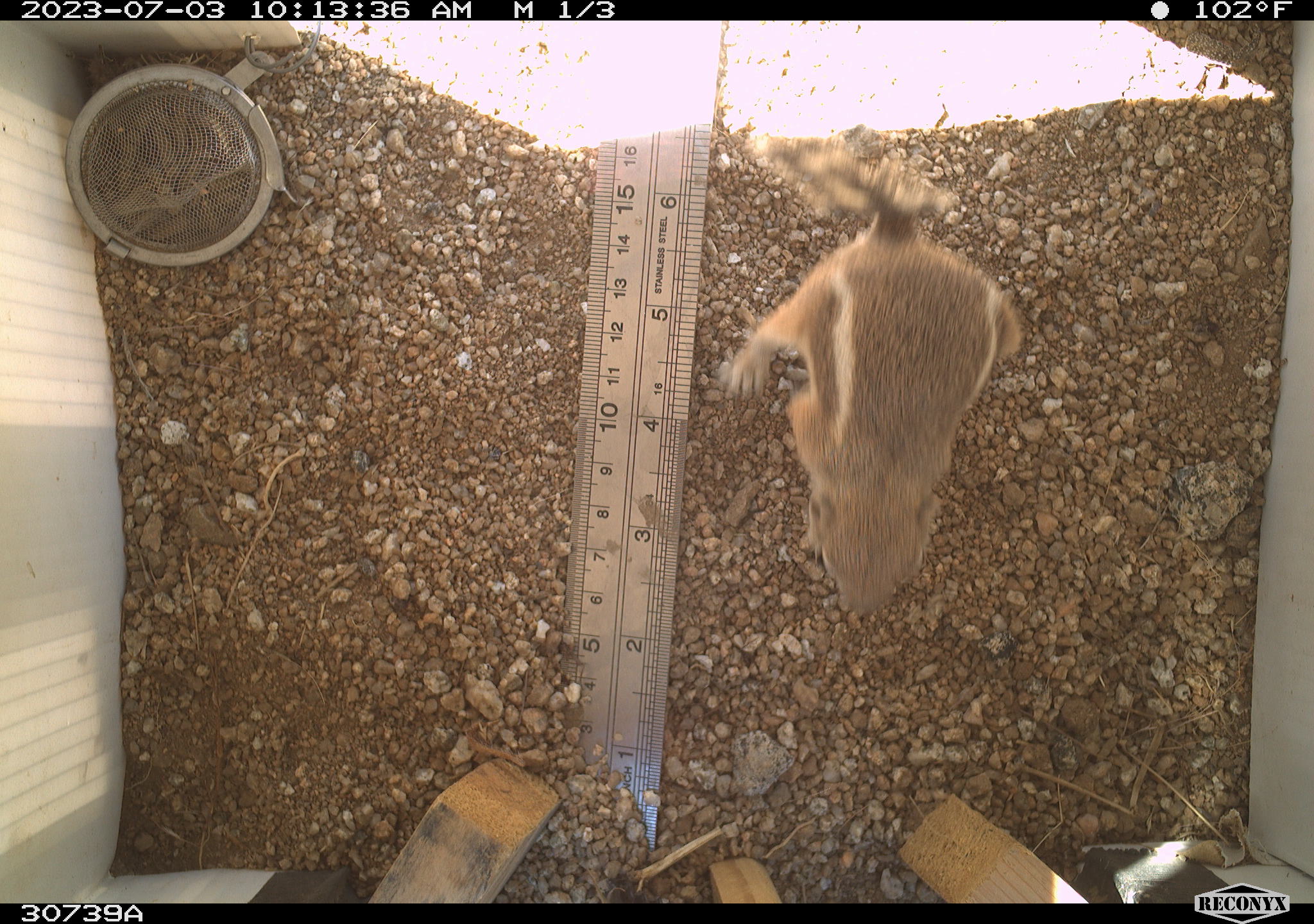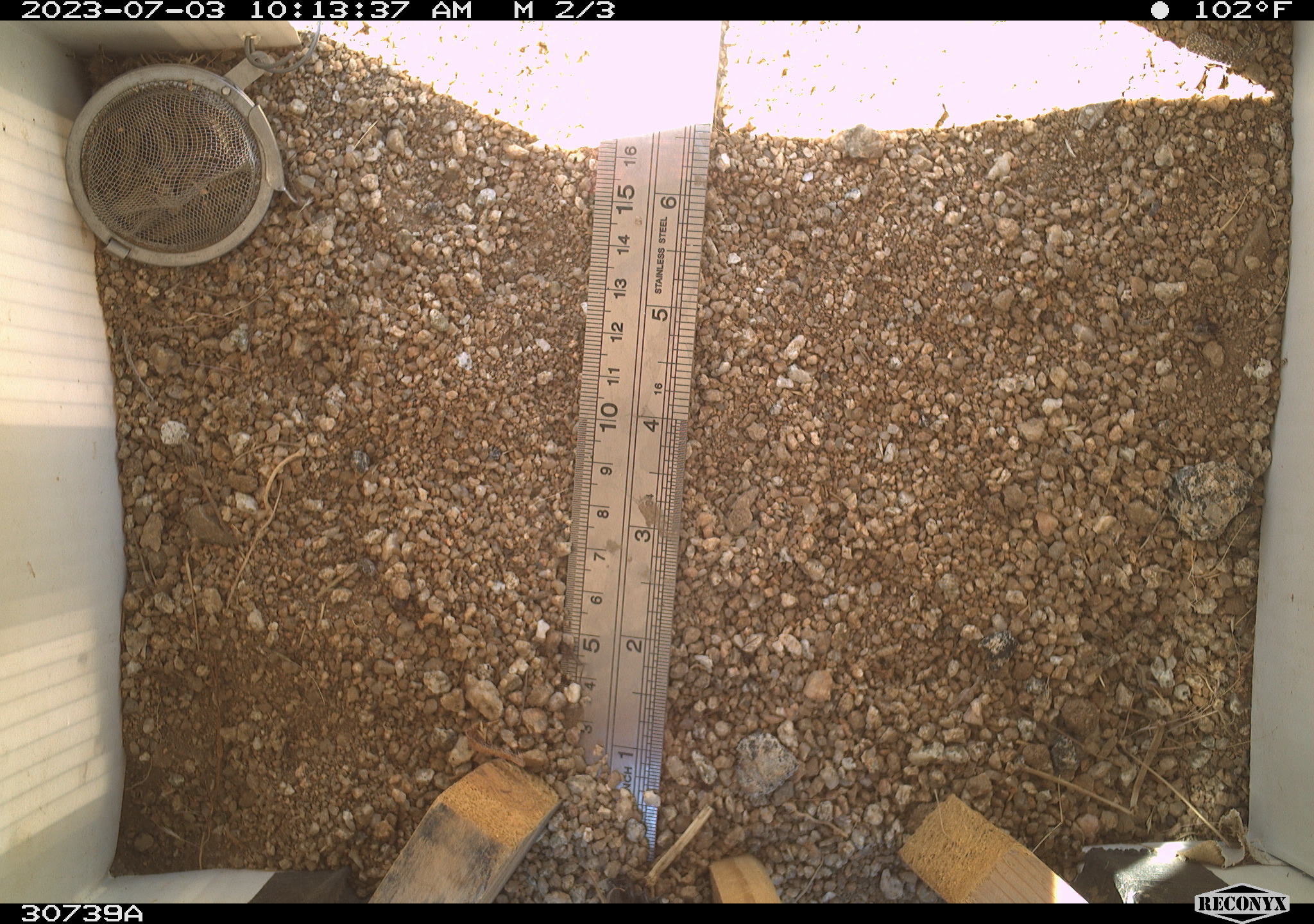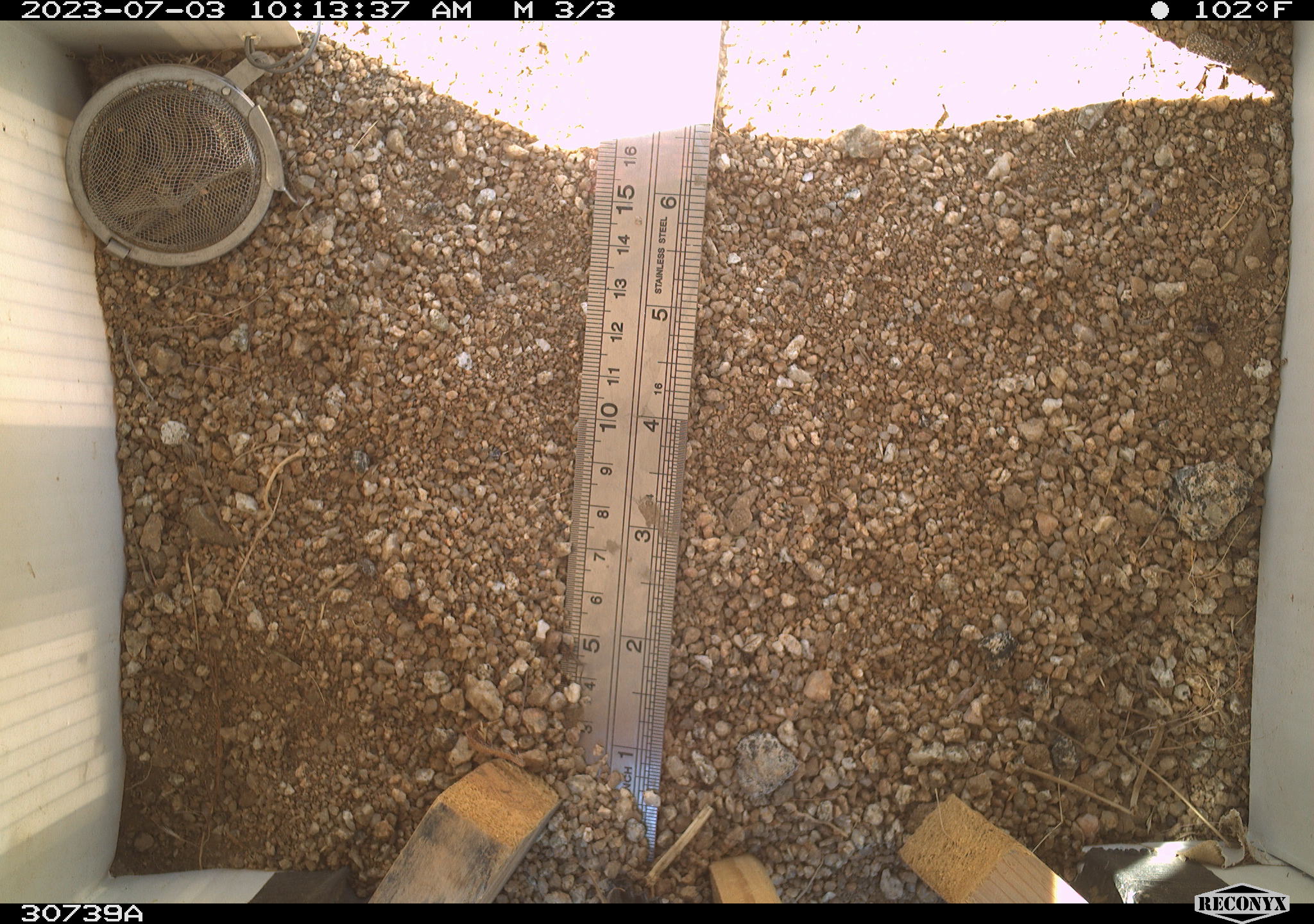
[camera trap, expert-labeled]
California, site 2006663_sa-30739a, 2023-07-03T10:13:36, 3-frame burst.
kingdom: Animalia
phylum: Chordata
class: Mammalia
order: Rodentia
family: Sciuridae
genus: Ammospermophilus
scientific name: Ammospermophilus leucurus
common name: white-tailed antelope squirrel